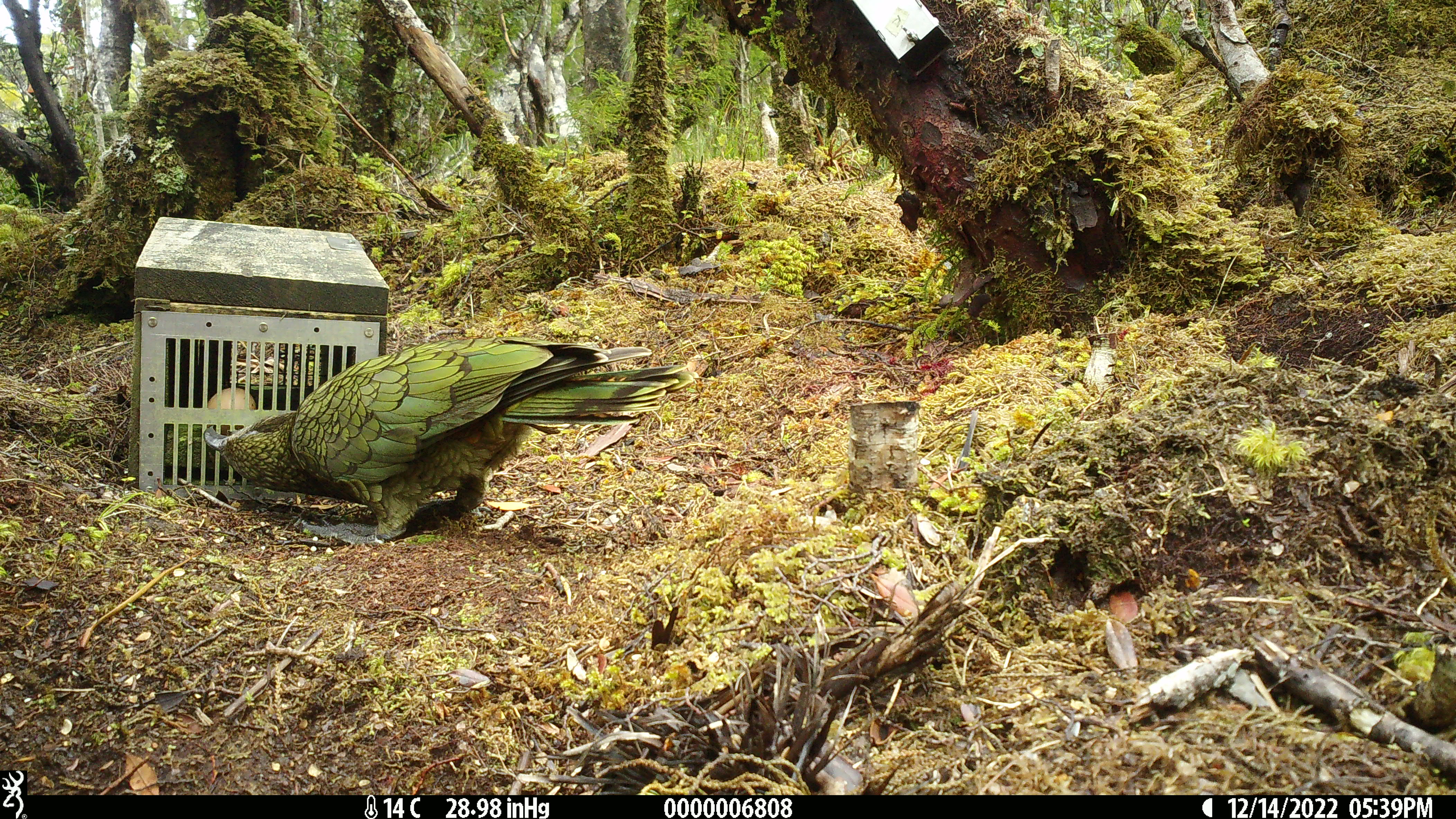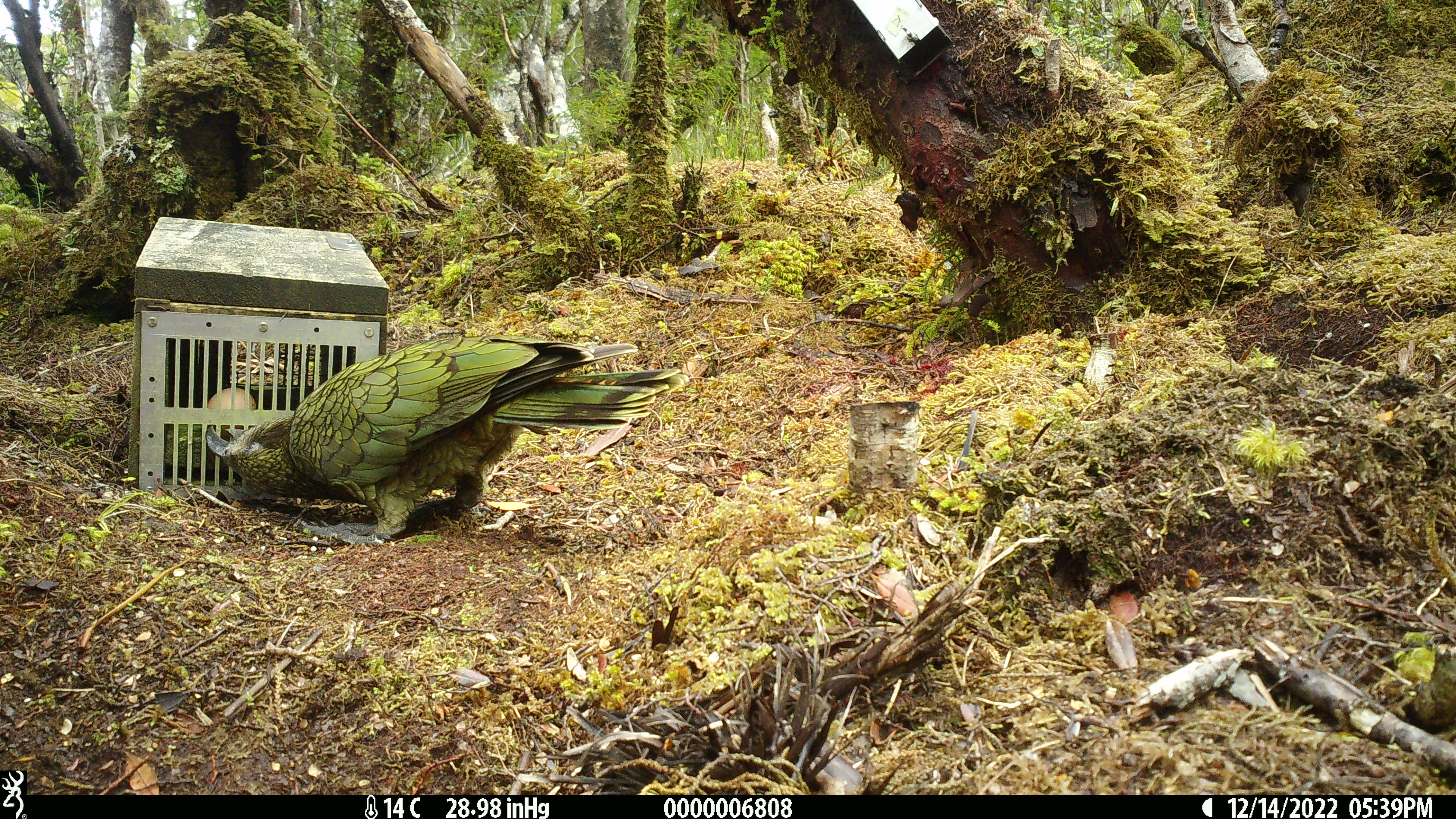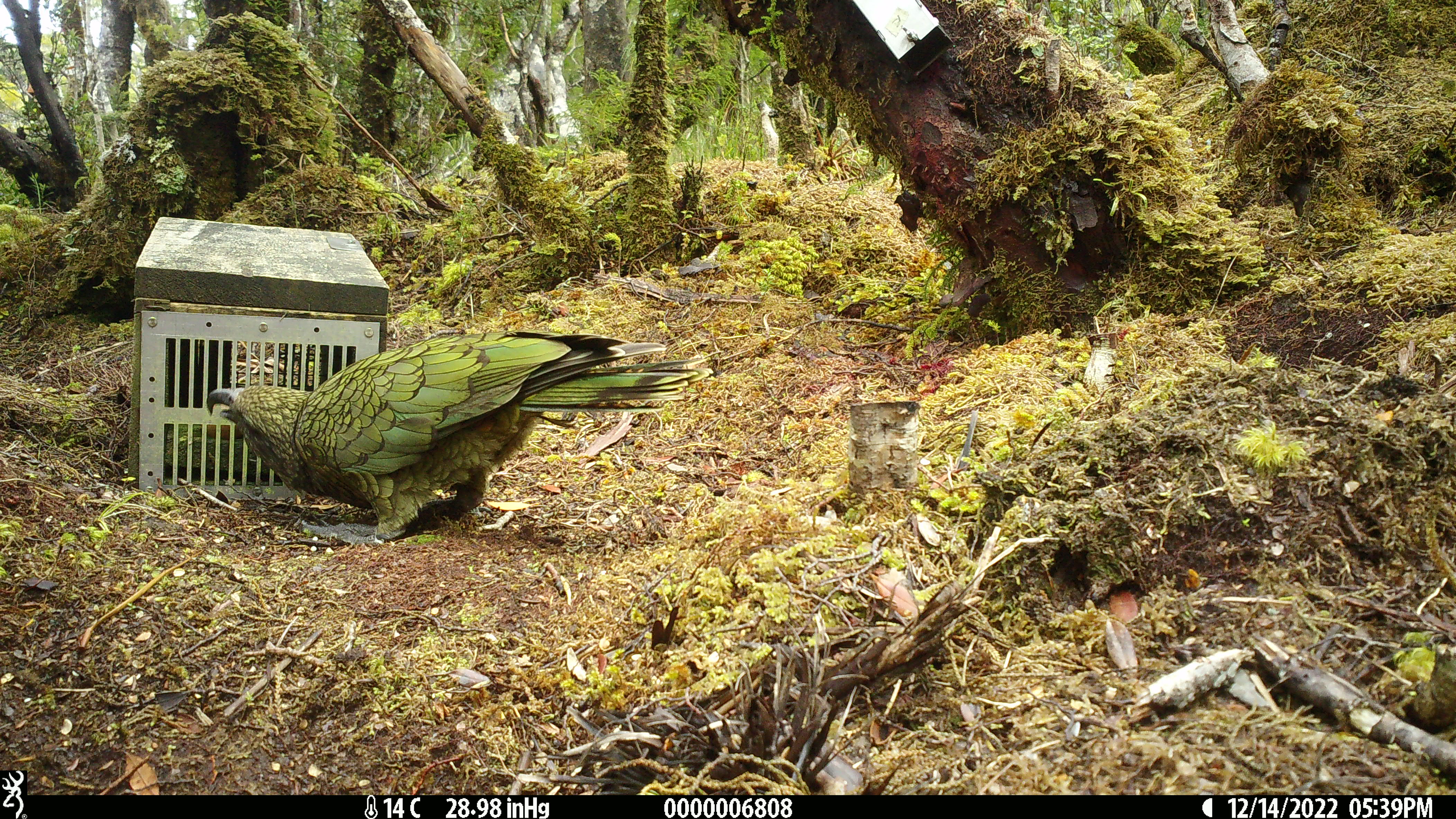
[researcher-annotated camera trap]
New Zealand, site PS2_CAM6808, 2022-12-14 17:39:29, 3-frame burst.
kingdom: Animalia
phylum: Chordata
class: Aves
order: Psittaciformes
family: Strigopidae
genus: Nestor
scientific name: Nestor notabilis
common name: kea